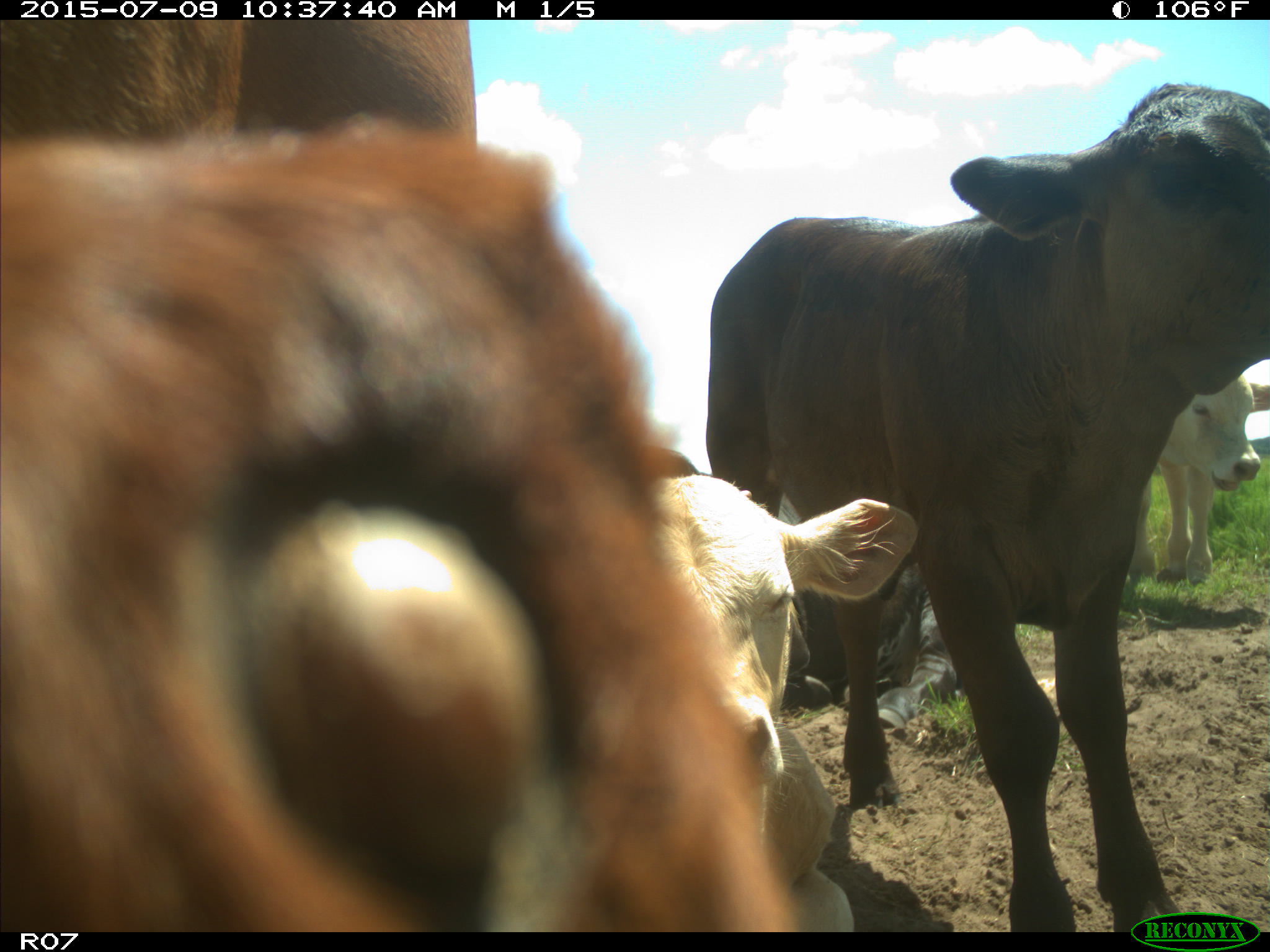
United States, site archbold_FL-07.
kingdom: Animalia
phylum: Chordata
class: Mammalia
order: Artiodactyla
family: Bovidae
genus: Bos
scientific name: Bos taurus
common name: domestic cow